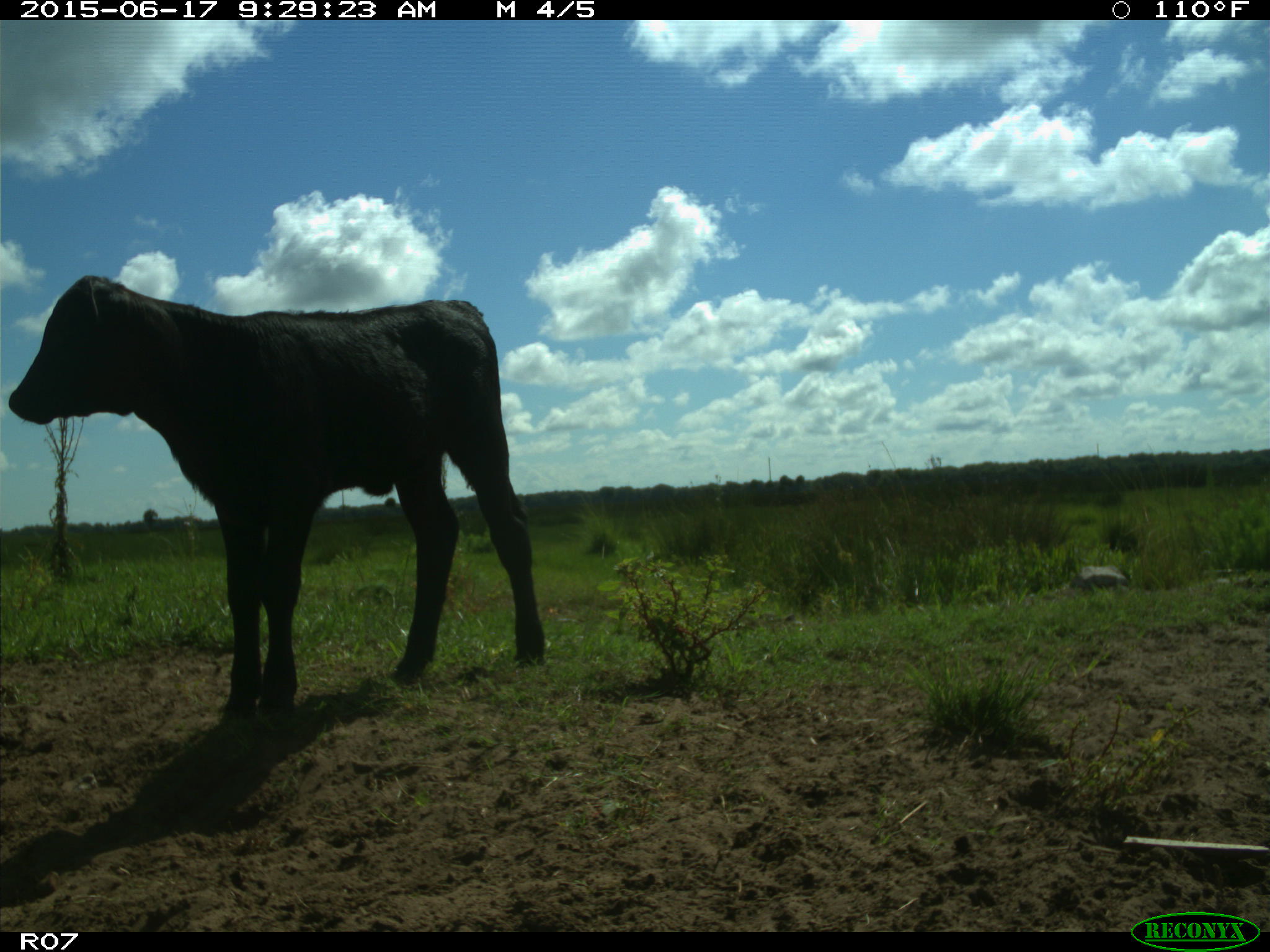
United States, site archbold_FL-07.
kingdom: Animalia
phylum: Chordata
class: Mammalia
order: Artiodactyla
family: Bovidae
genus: Bos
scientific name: Bos taurus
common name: domestic cow